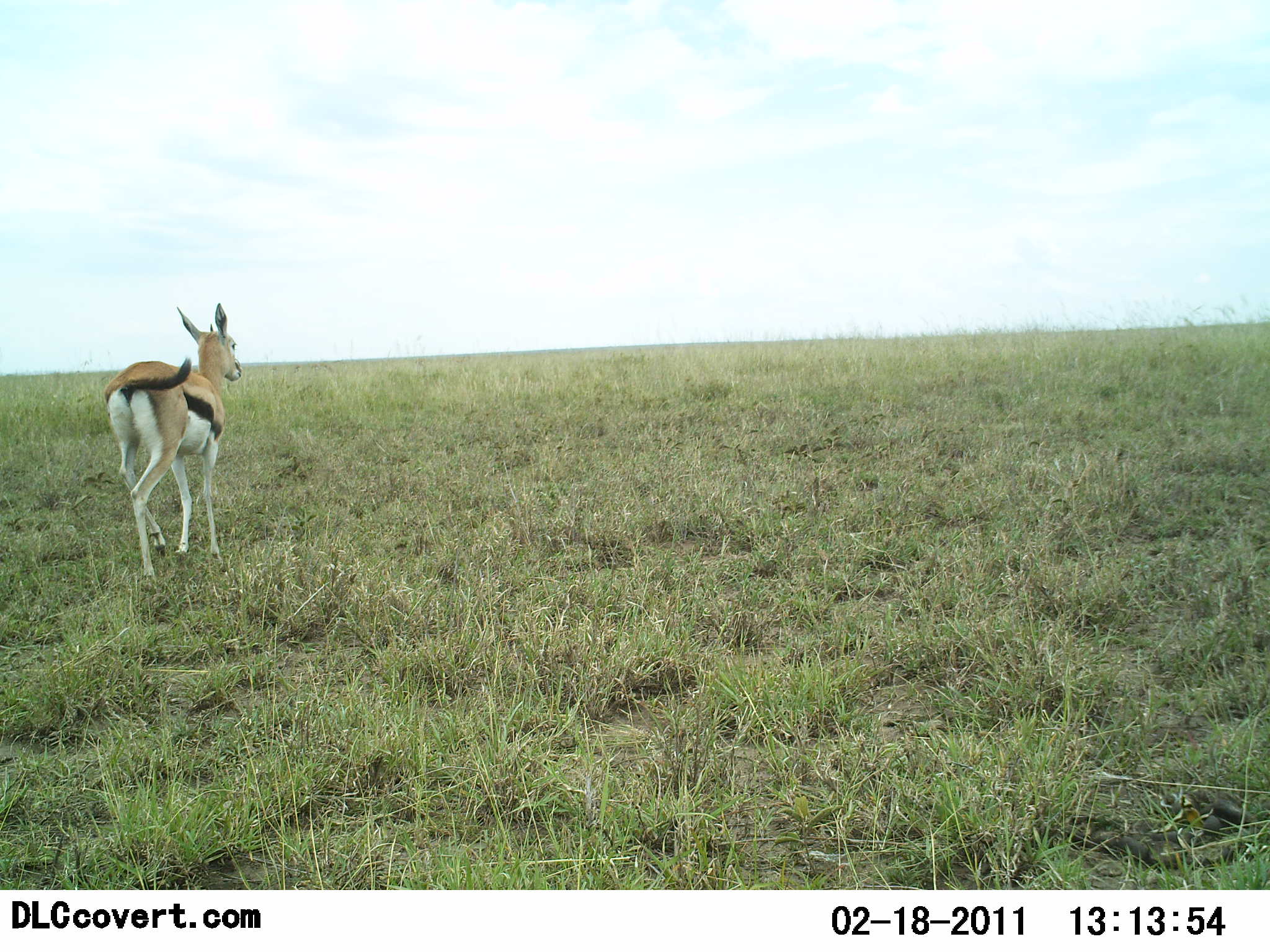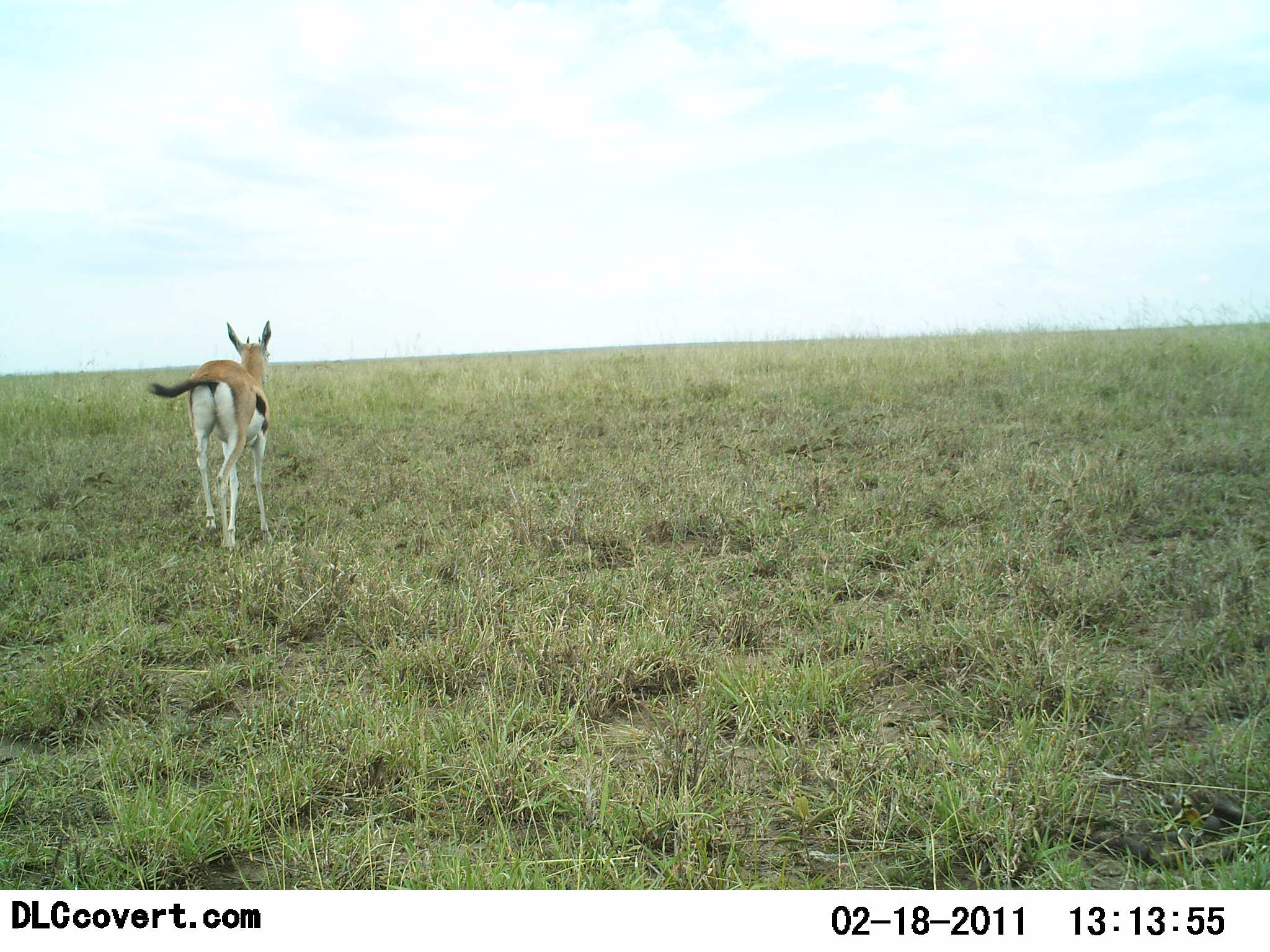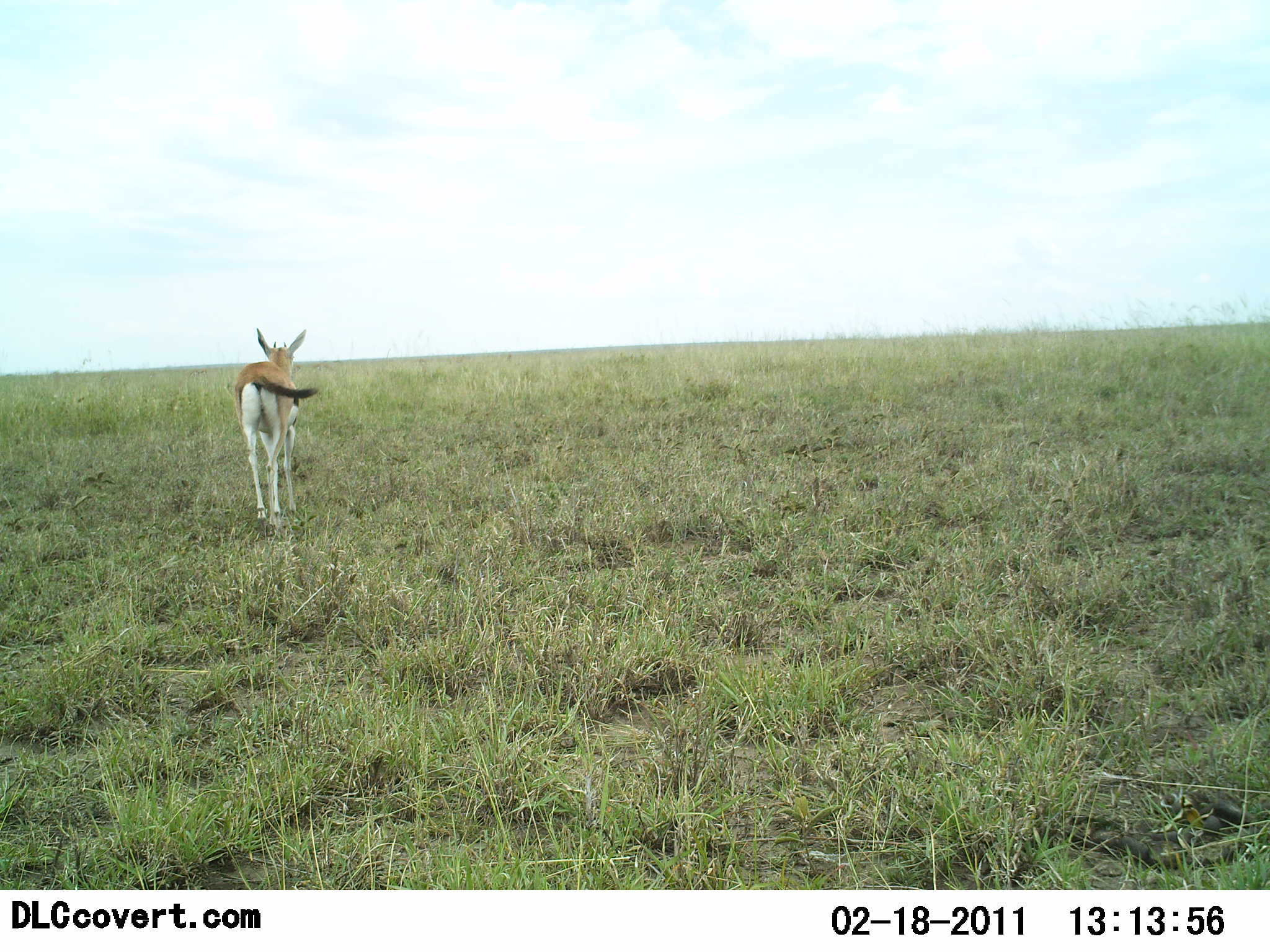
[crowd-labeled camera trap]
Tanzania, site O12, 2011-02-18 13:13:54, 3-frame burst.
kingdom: Animalia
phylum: Chordata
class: Mammalia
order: Artiodactyla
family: Bovidae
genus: Eudorcas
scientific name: Eudorcas thomsonii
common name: thomson's gazelle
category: gazellethomsons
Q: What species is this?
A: Gazellethomsons (thomson's gazelle) (Eudorcas thomsonii).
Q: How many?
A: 1.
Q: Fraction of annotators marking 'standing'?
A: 18%.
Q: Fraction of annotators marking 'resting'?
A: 0%.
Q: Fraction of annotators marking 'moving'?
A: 82%.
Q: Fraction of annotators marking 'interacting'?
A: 0%.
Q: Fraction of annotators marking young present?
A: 9%.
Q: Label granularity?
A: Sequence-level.